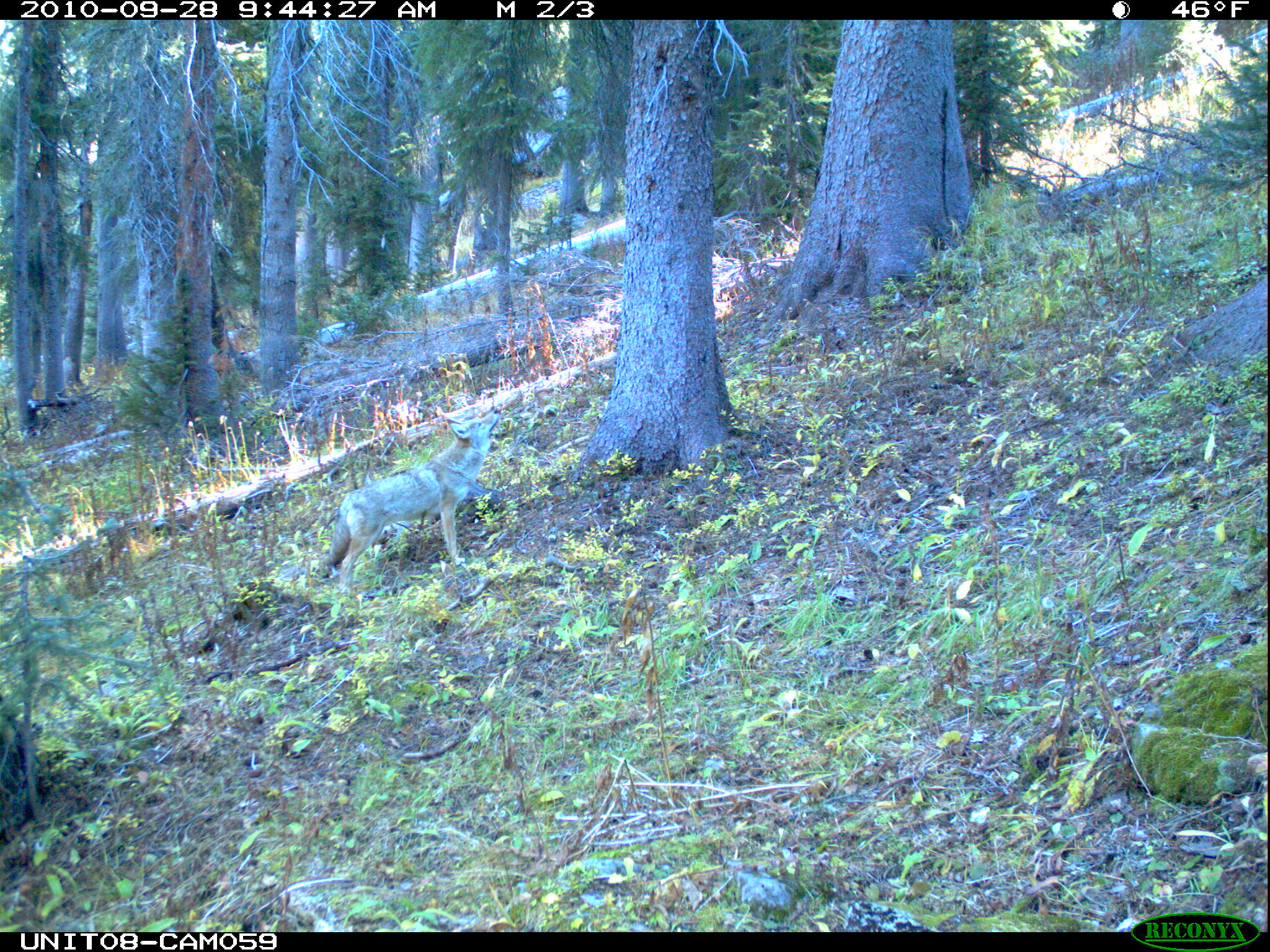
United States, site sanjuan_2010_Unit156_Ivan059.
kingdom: Animalia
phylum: Chordata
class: Mammalia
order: Carnivora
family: Canidae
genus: Canis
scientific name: Canis latrans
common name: coyote